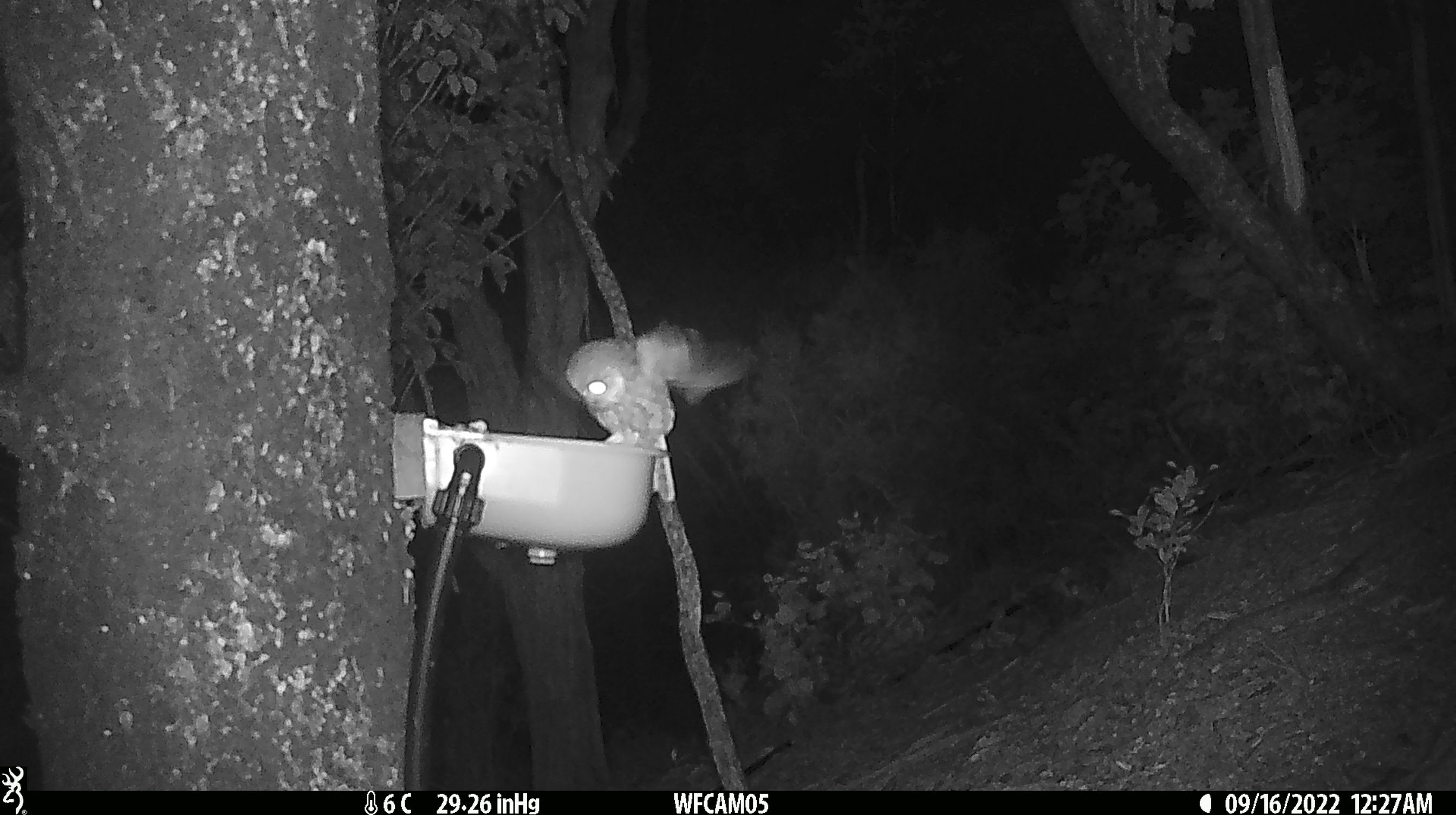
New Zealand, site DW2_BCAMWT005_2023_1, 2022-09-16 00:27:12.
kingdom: Animalia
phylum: Chordata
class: Aves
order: Strigiformes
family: Strigidae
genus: Ninox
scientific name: Ninox novaeseelandiae novaeseelandiae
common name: morepork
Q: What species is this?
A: Morepork (Ninox novaeseelandiae novaeseelandiae).